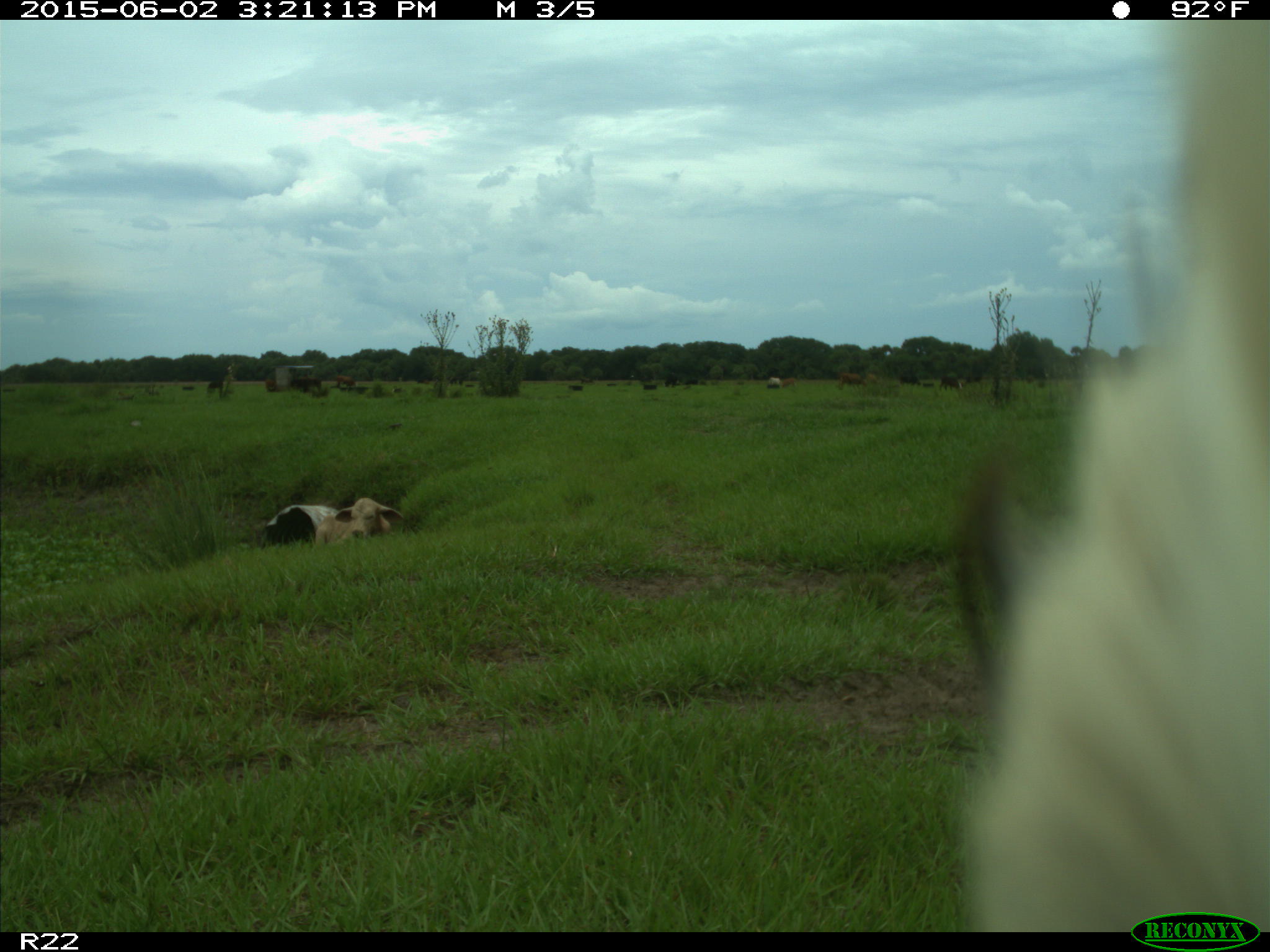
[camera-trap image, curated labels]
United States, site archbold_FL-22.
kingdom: Animalia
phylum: Chordata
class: Mammalia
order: Artiodactyla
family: Bovidae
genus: Bos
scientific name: Bos taurus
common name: domestic cow